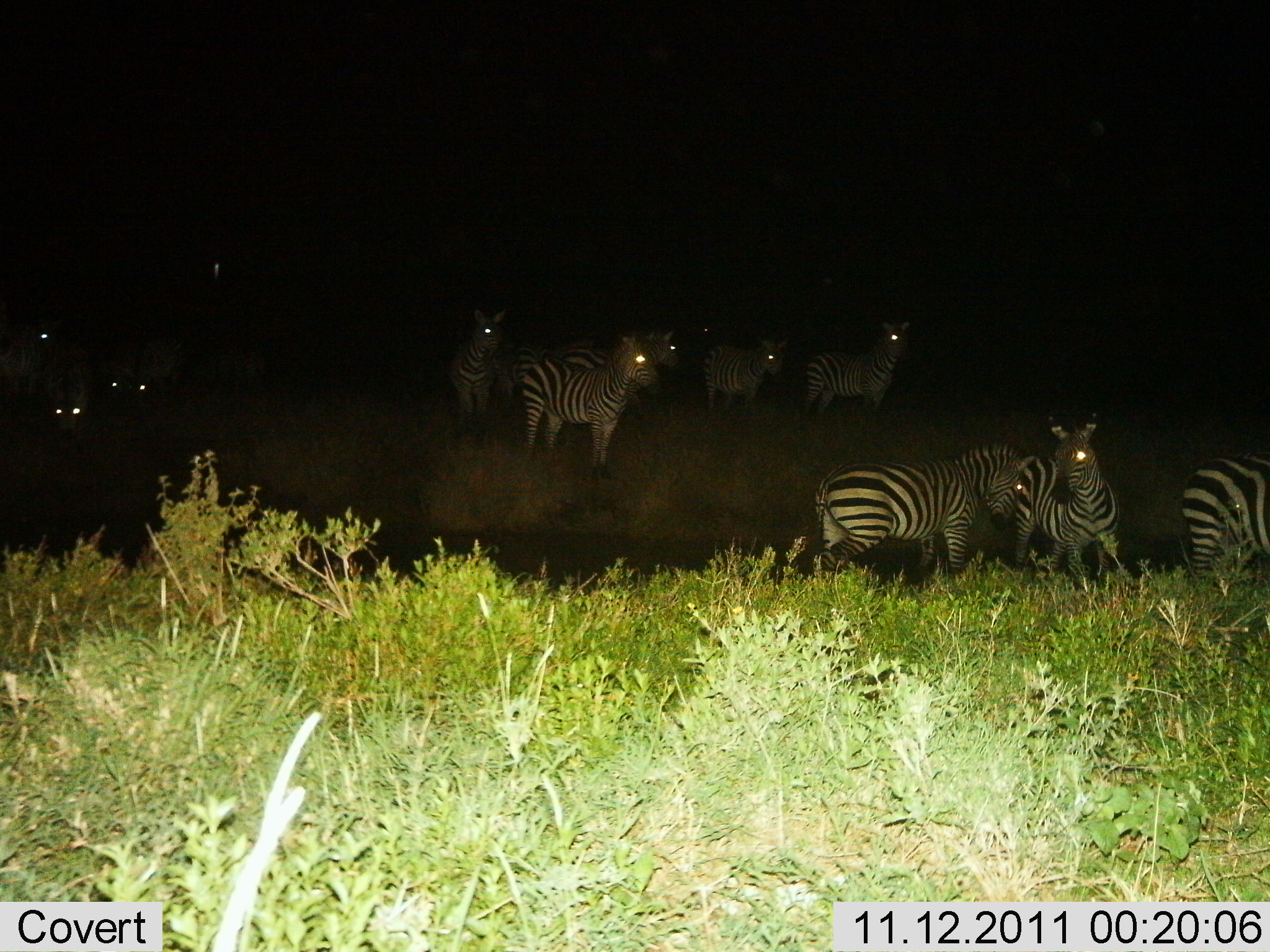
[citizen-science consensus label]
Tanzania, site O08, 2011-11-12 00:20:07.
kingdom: Animalia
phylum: Chordata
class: Mammalia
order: Perissodactyla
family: Equidae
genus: Equus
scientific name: Equus quagga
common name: plains zebra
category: zebra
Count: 11-50.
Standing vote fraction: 93%.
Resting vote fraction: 0%.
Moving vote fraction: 0%.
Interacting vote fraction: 27%.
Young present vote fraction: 0%.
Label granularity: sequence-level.